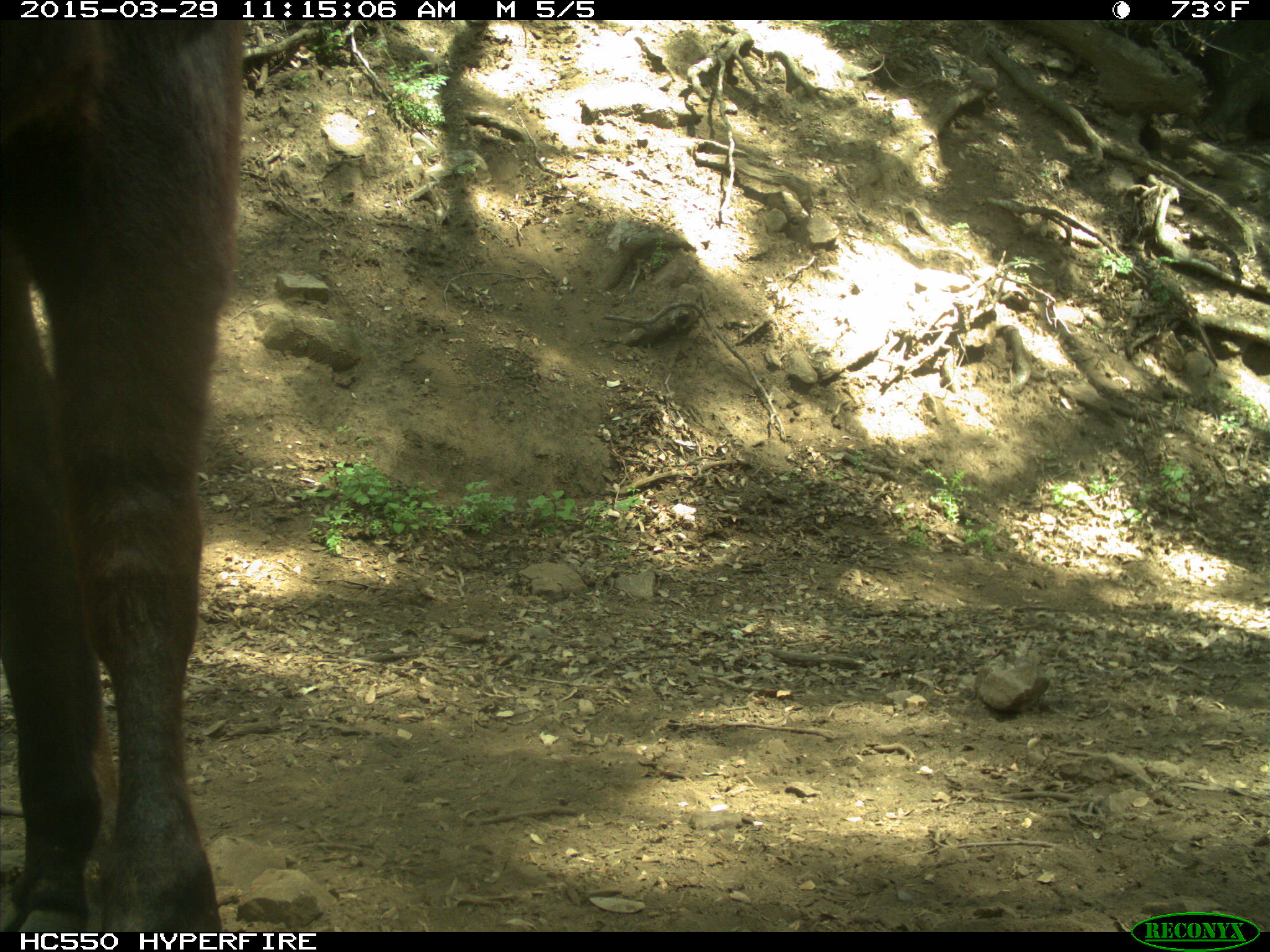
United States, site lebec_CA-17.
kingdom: Animalia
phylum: Chordata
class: Mammalia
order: Artiodactyla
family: Bovidae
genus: Bos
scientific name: Bos taurus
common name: domestic cow